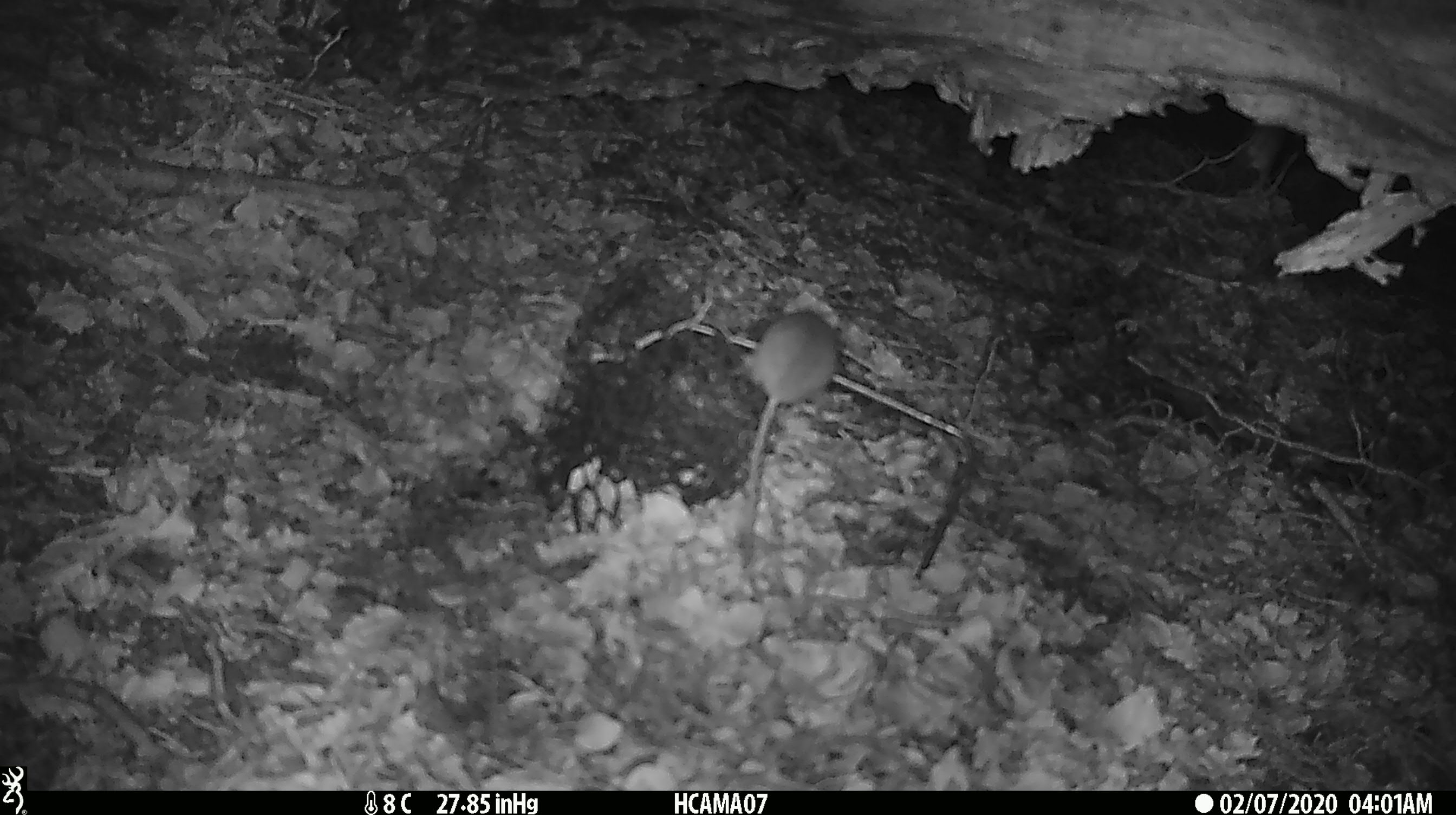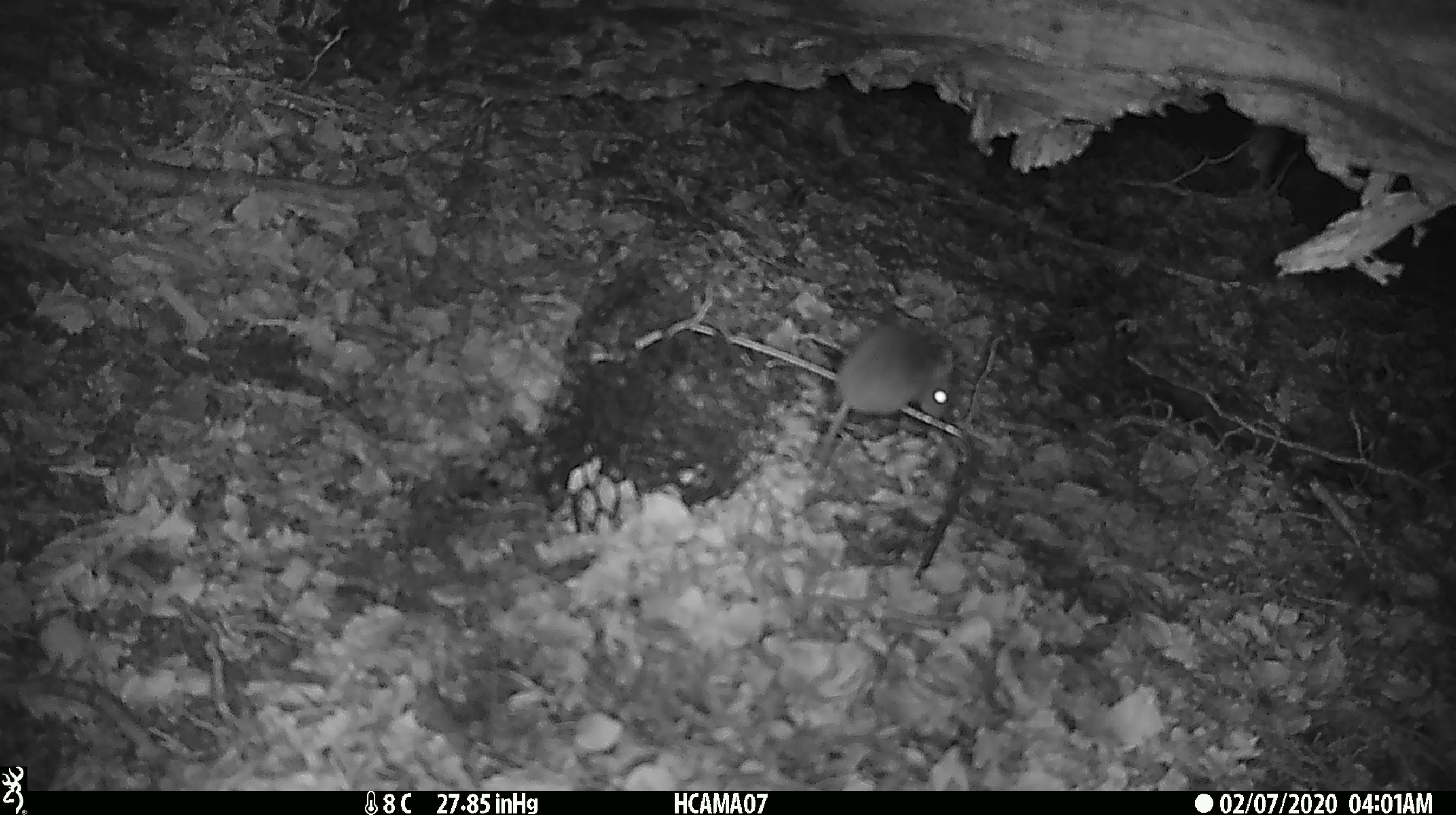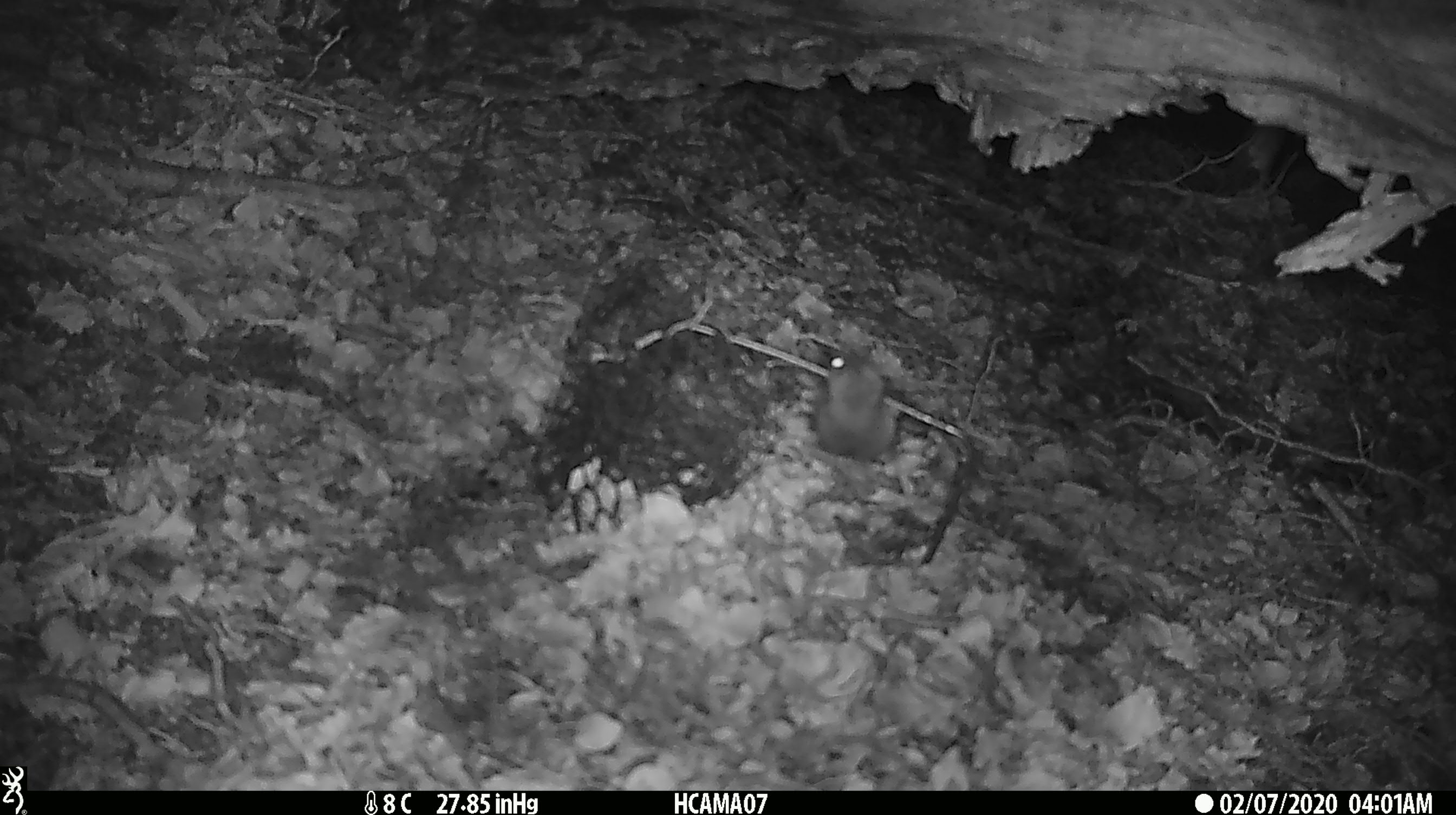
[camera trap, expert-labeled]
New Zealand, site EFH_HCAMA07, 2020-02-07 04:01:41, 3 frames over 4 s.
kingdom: Animalia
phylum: Chordata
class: Mammalia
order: Rodentia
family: Muridae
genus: Mus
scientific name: Mus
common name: mouse